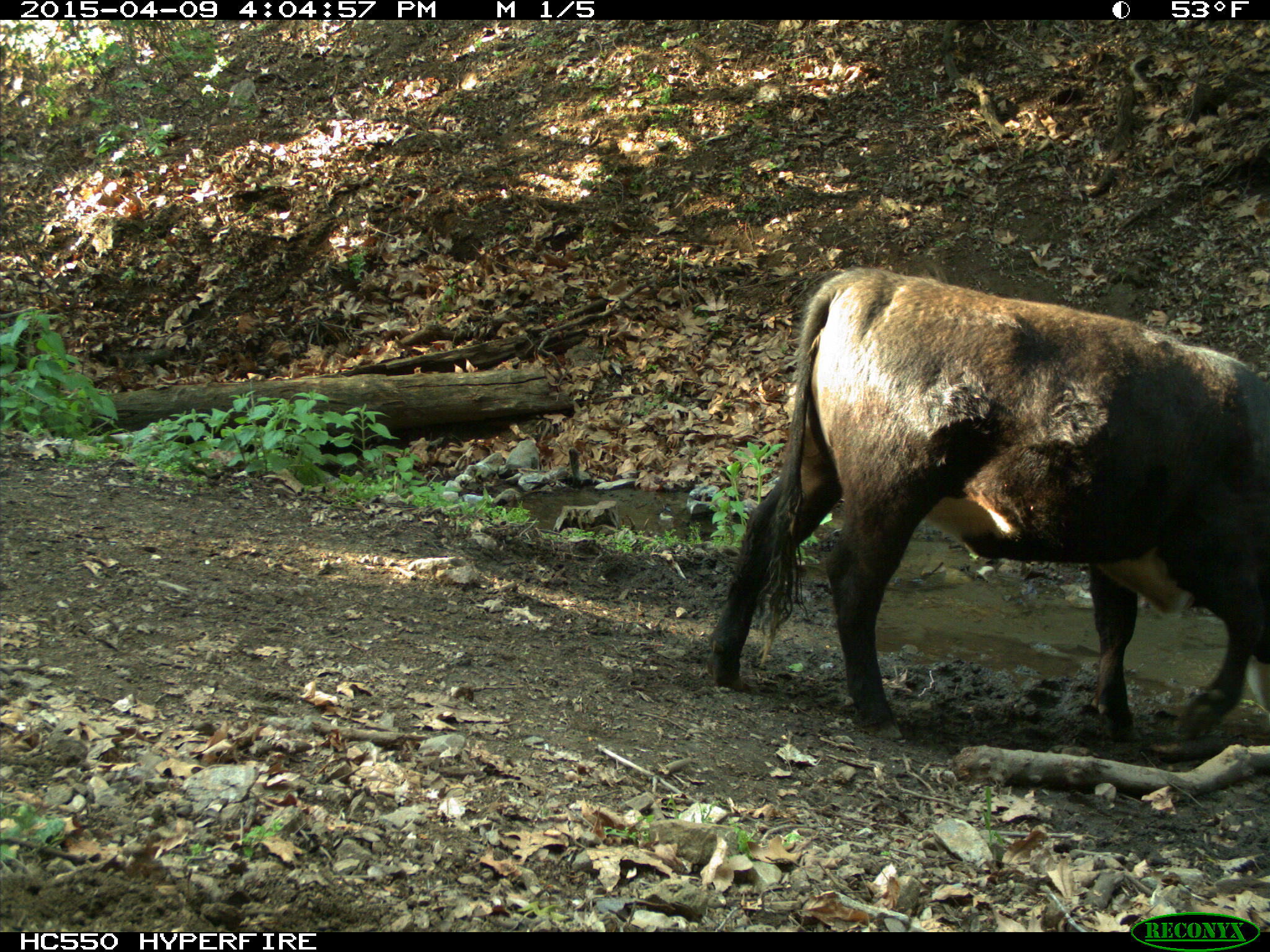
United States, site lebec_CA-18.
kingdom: Animalia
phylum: Chordata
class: Mammalia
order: Artiodactyla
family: Bovidae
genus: Bos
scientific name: Bos taurus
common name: domestic cow